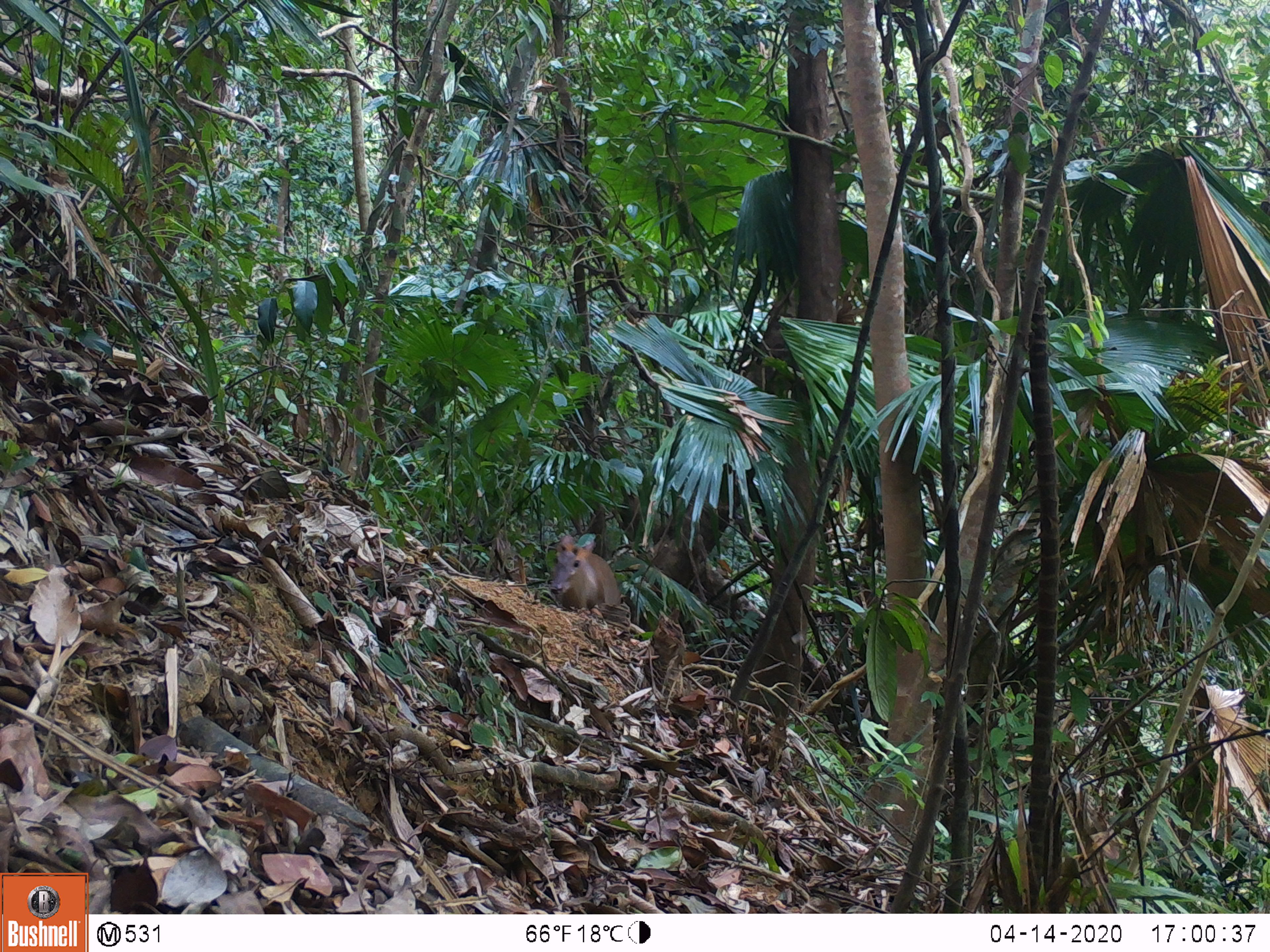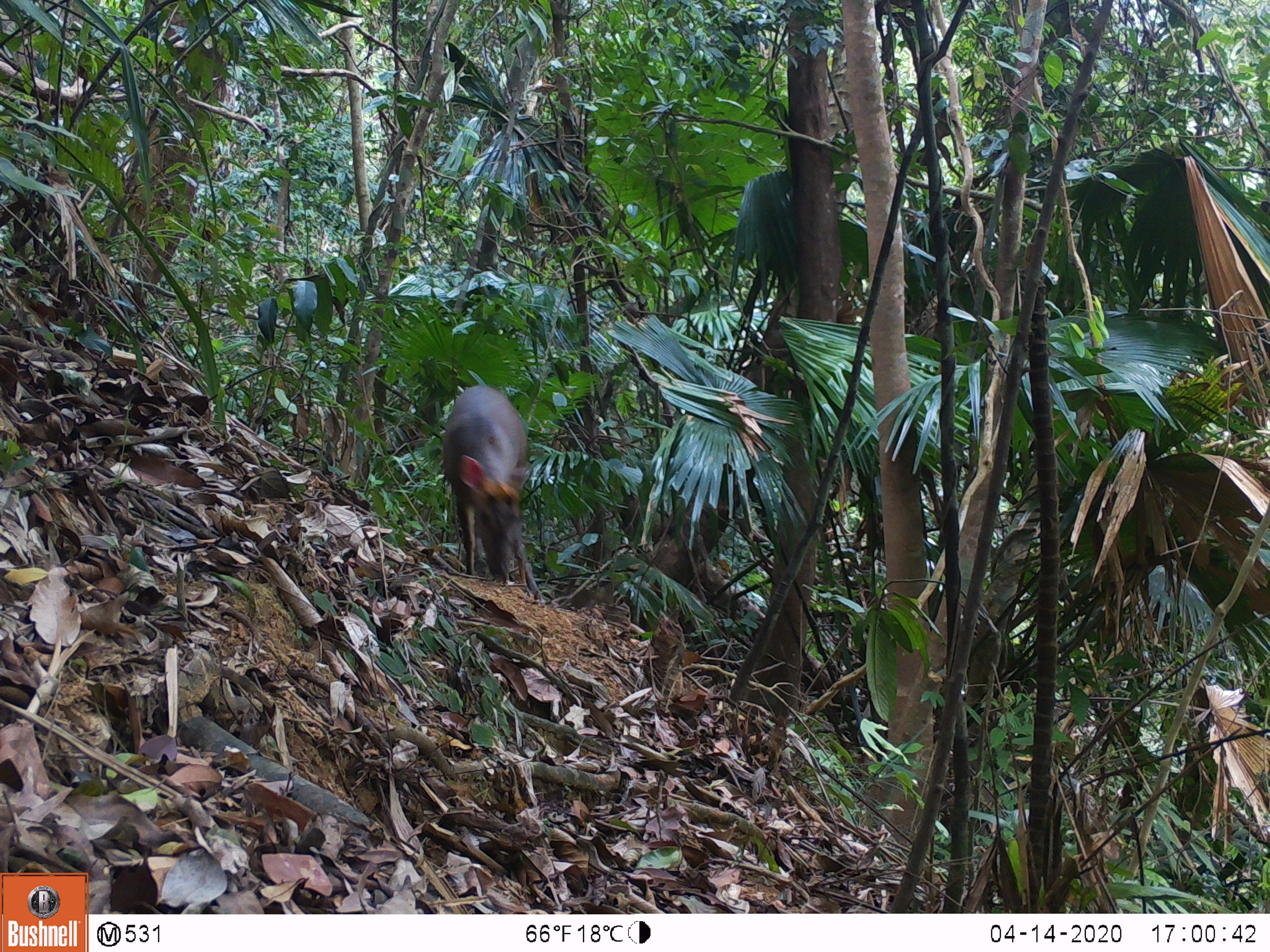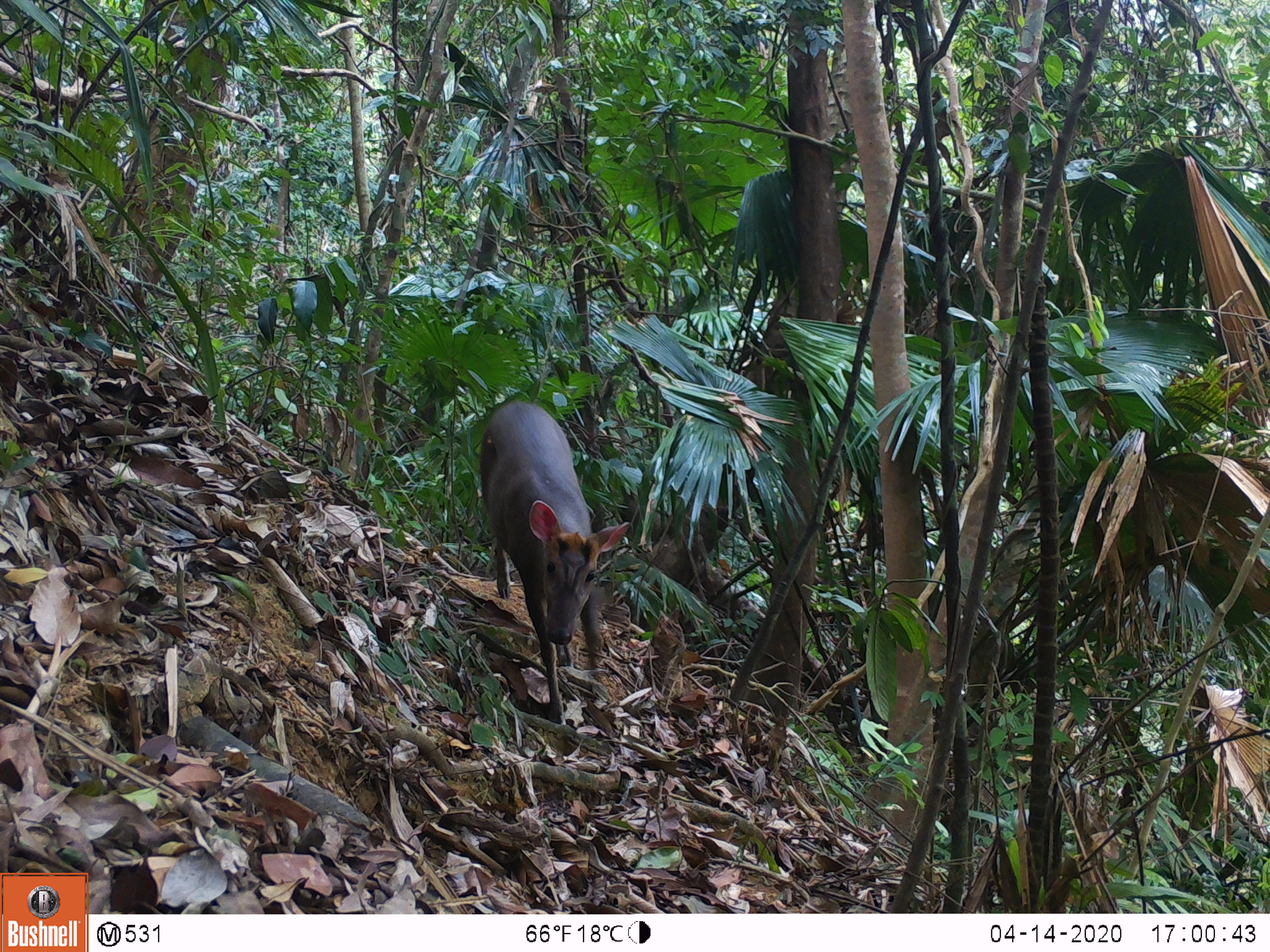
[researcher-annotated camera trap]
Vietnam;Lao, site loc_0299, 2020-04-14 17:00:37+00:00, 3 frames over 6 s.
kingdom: Animalia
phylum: Chordata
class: Mammalia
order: Artiodactyla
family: Cervidae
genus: Muntiacus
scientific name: Muntiacus rooseveltorum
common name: roosevelt's muntjac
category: roosevelts muntjac group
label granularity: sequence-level